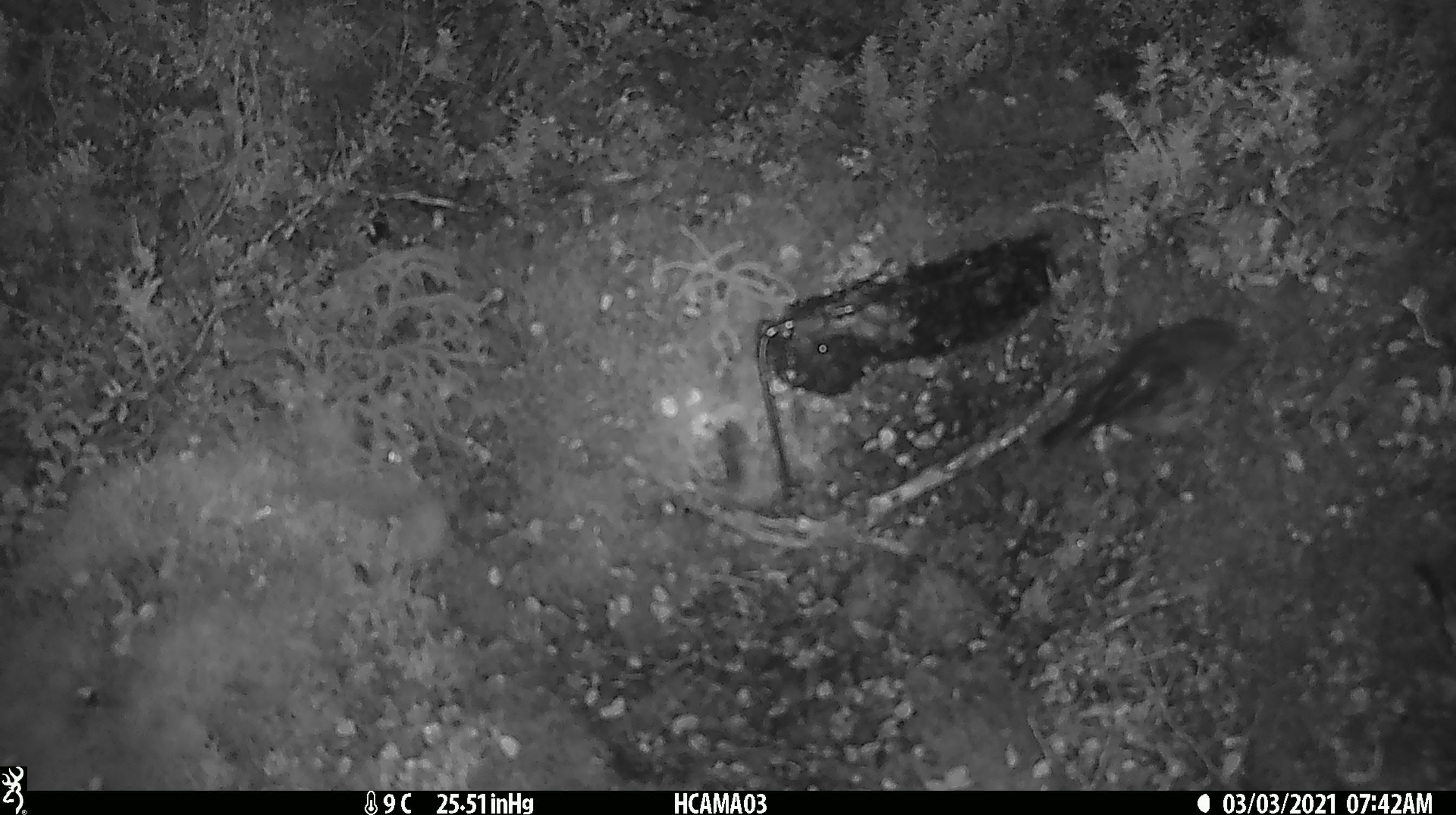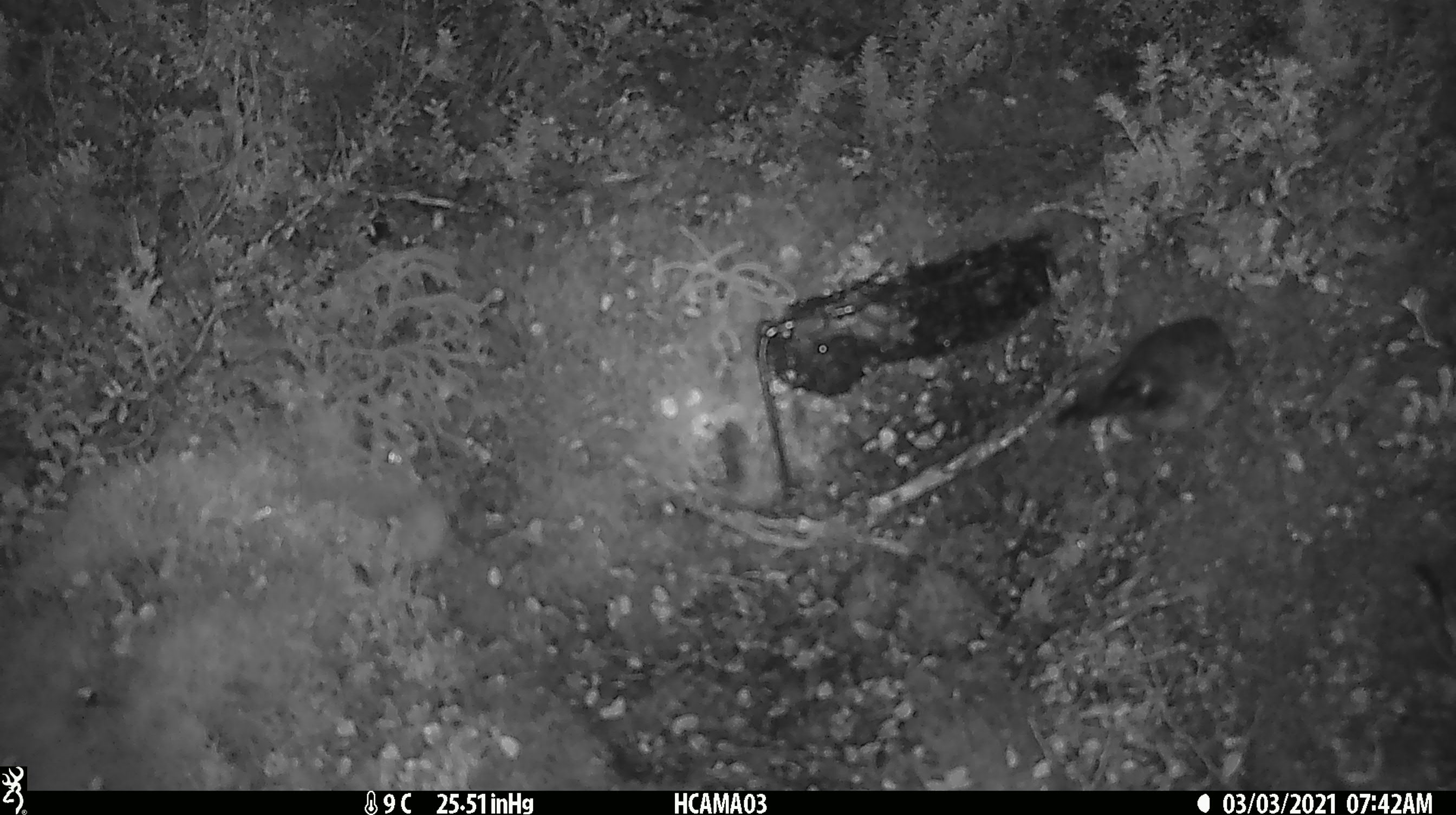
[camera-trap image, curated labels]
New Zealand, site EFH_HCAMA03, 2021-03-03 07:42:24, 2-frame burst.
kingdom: Animalia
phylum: Chordata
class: Aves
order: Passeriformes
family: Petroicidae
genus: Petroica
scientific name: Petroica macrocephala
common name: tomtit